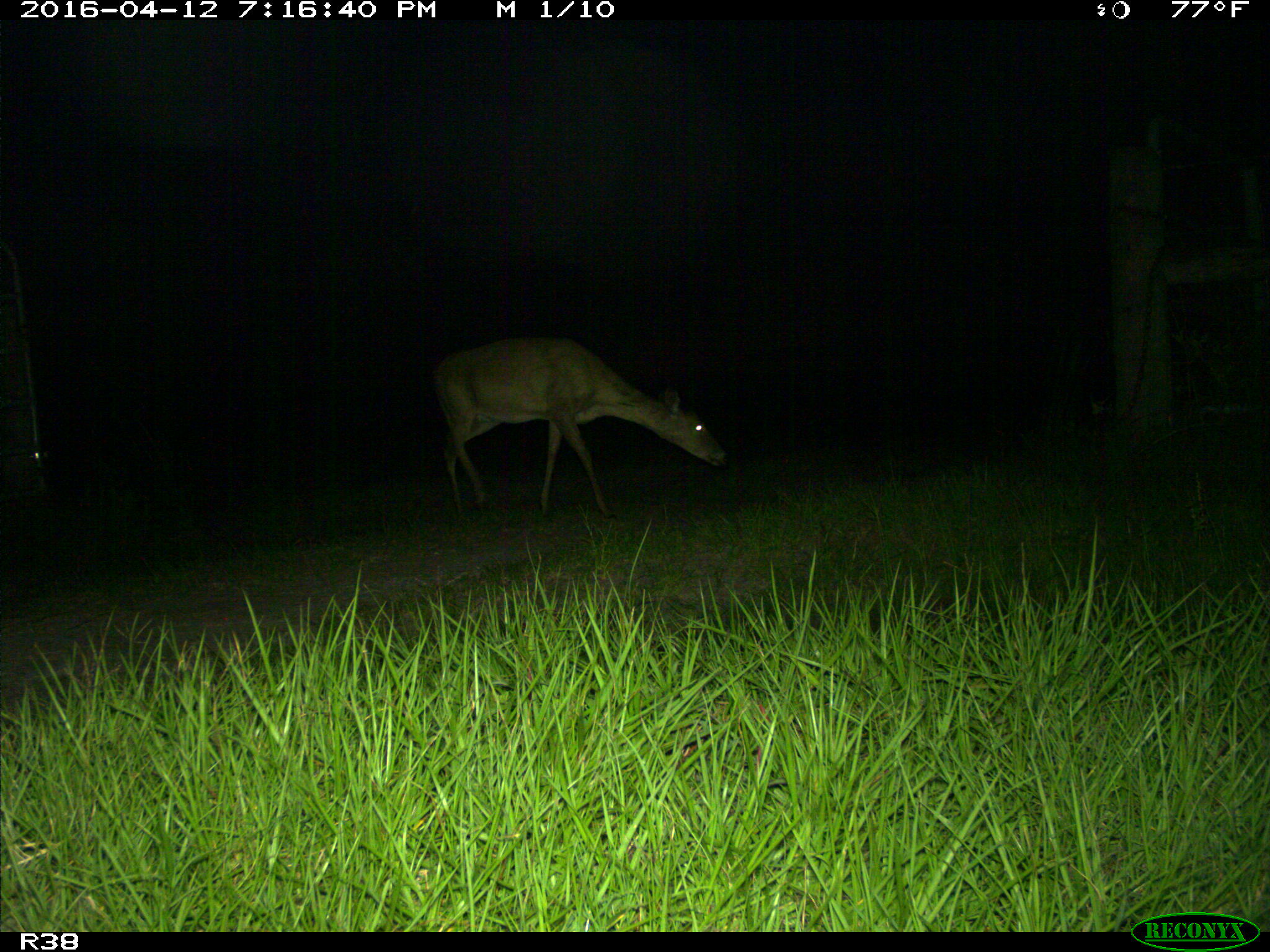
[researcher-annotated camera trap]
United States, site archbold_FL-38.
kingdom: Animalia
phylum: Chordata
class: Mammalia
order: Artiodactyla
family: Cervidae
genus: Odocoileus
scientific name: Odocoileus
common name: deer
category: unidentified deer